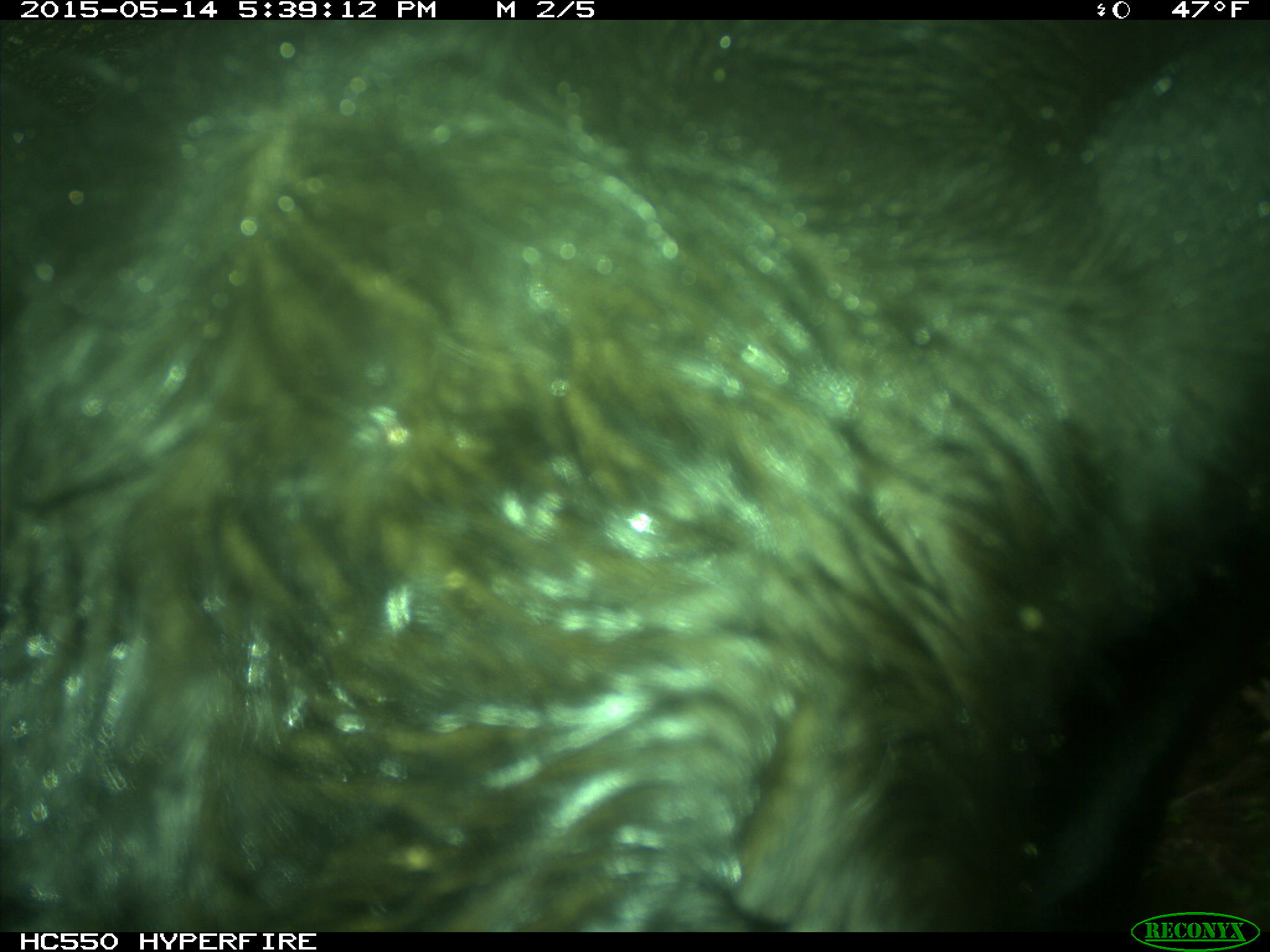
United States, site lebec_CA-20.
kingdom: Animalia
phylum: Chordata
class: Mammalia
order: Artiodactyla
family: Bovidae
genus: Bos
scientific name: Bos taurus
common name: domestic cow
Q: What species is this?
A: Bos taurus (domestic cow).